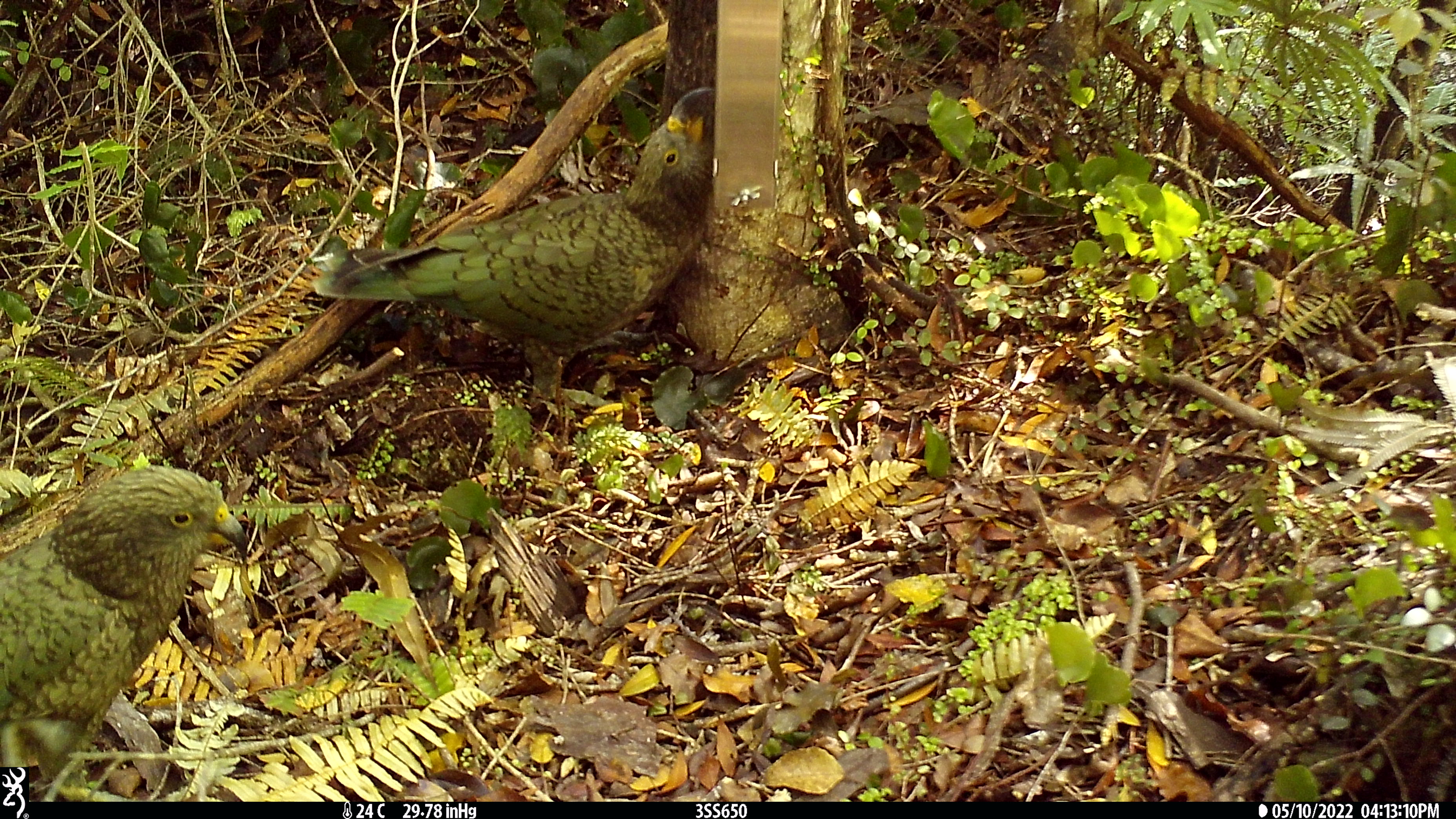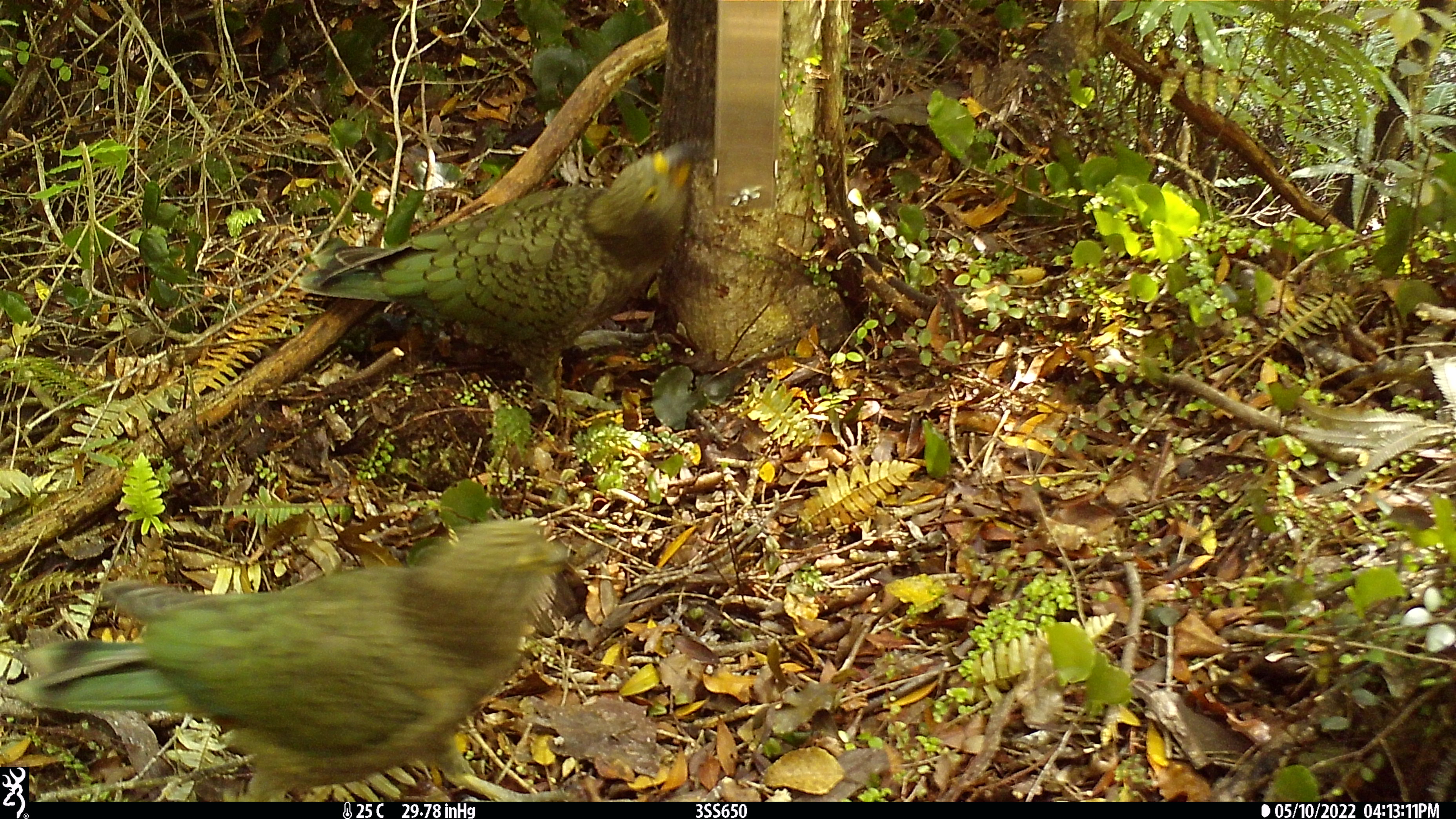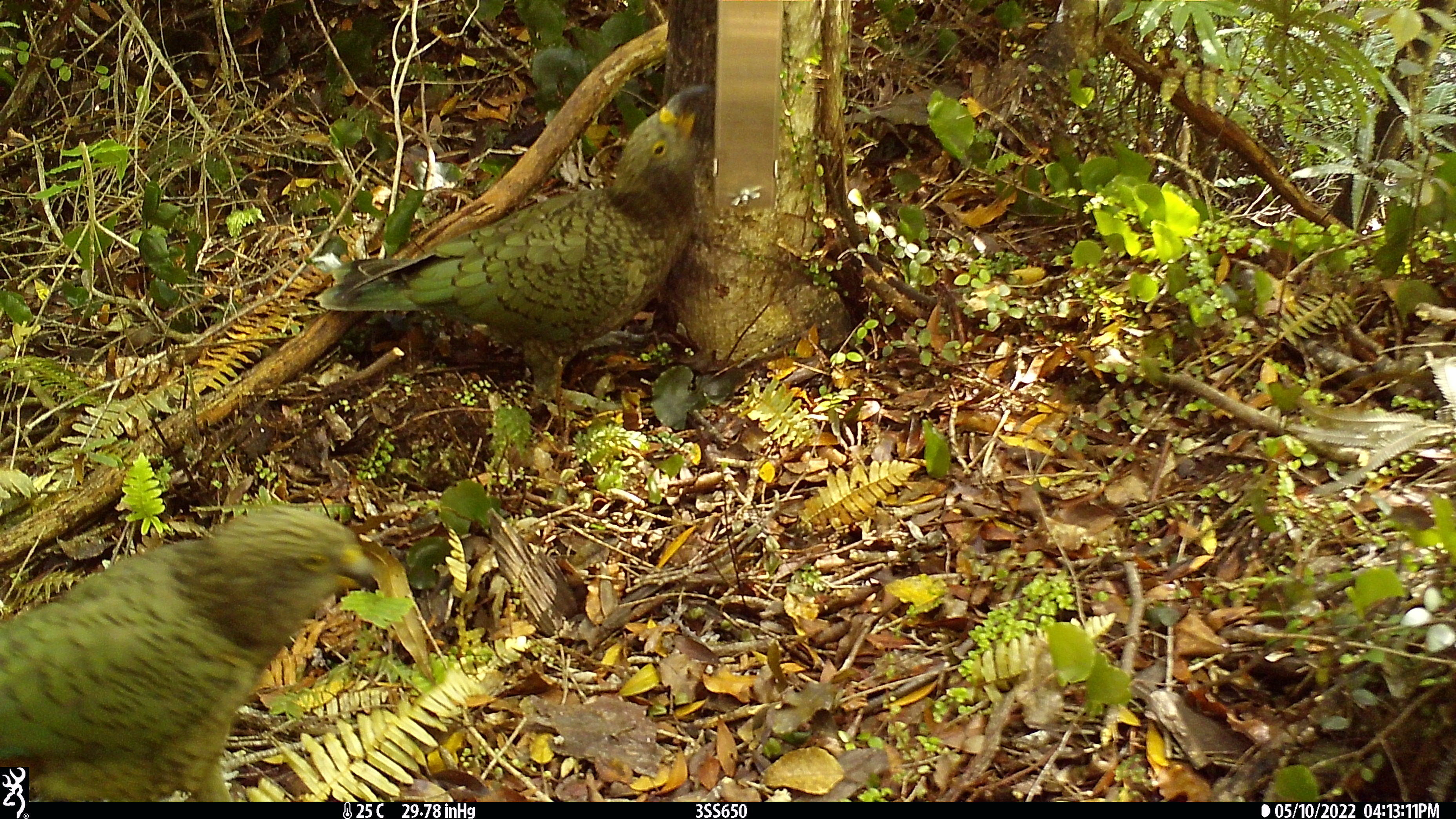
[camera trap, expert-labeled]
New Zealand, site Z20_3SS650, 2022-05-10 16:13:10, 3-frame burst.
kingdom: Animalia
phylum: Chordata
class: Aves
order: Psittaciformes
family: Strigopidae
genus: Nestor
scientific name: Nestor notabilis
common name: kea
Kea (Nestor notabilis).